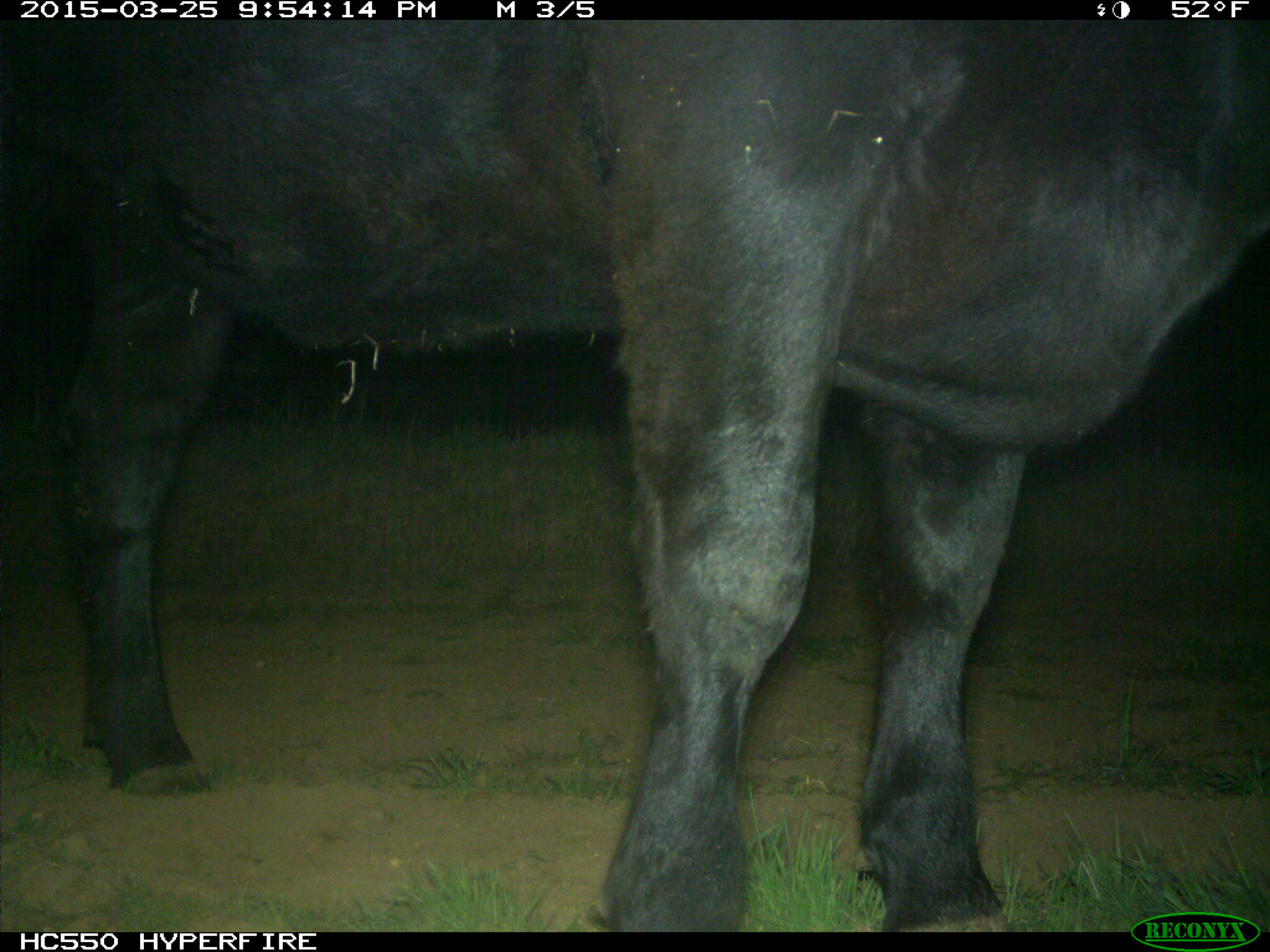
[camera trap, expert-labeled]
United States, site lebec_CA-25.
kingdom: Animalia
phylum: Chordata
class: Mammalia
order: Artiodactyla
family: Bovidae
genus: Bos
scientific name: Bos taurus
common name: domestic cow